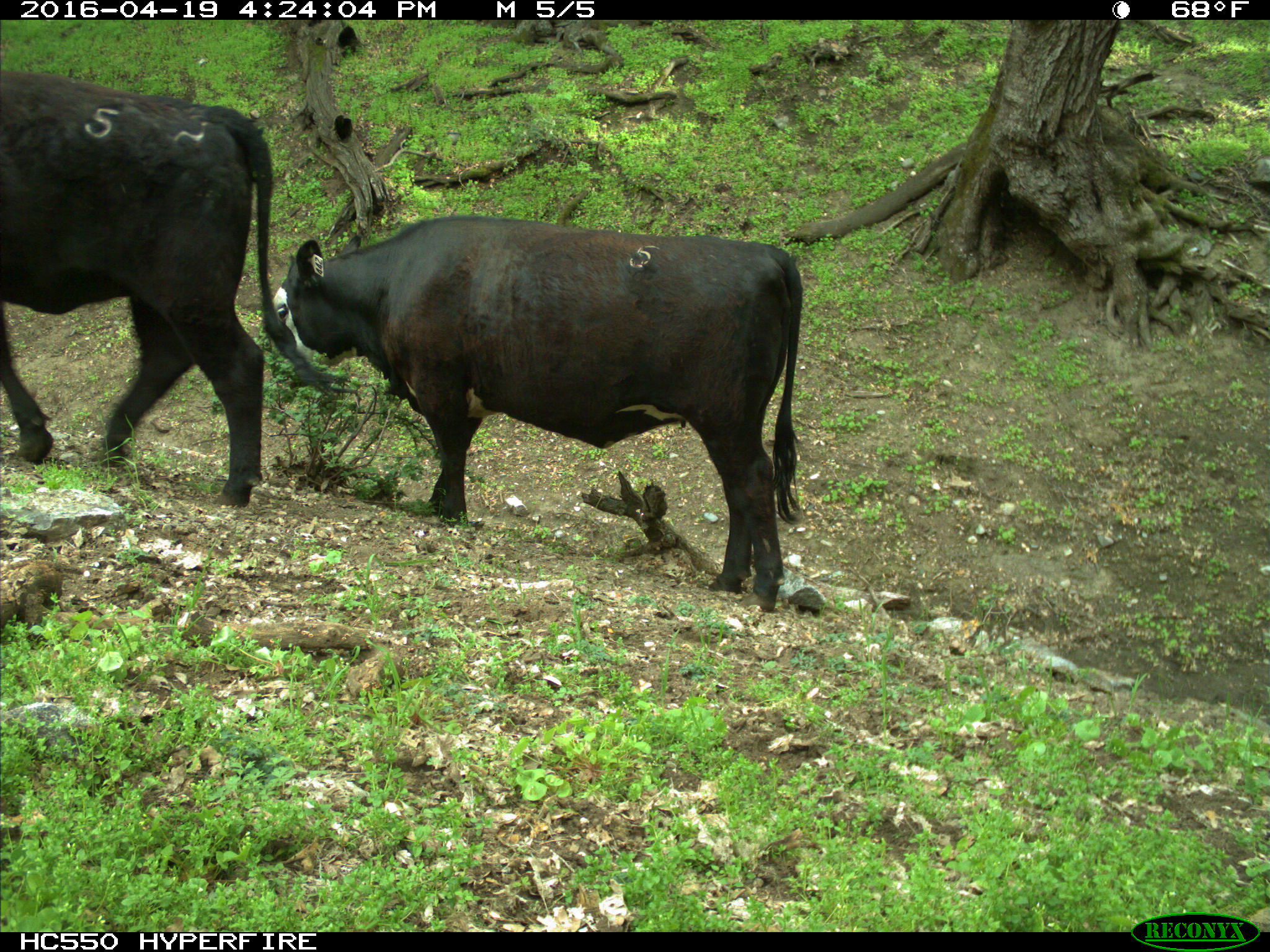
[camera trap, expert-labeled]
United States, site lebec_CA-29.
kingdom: Animalia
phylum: Chordata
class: Mammalia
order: Artiodactyla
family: Bovidae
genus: Bos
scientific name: Bos taurus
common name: domestic cow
Bos taurus (domestic cow).